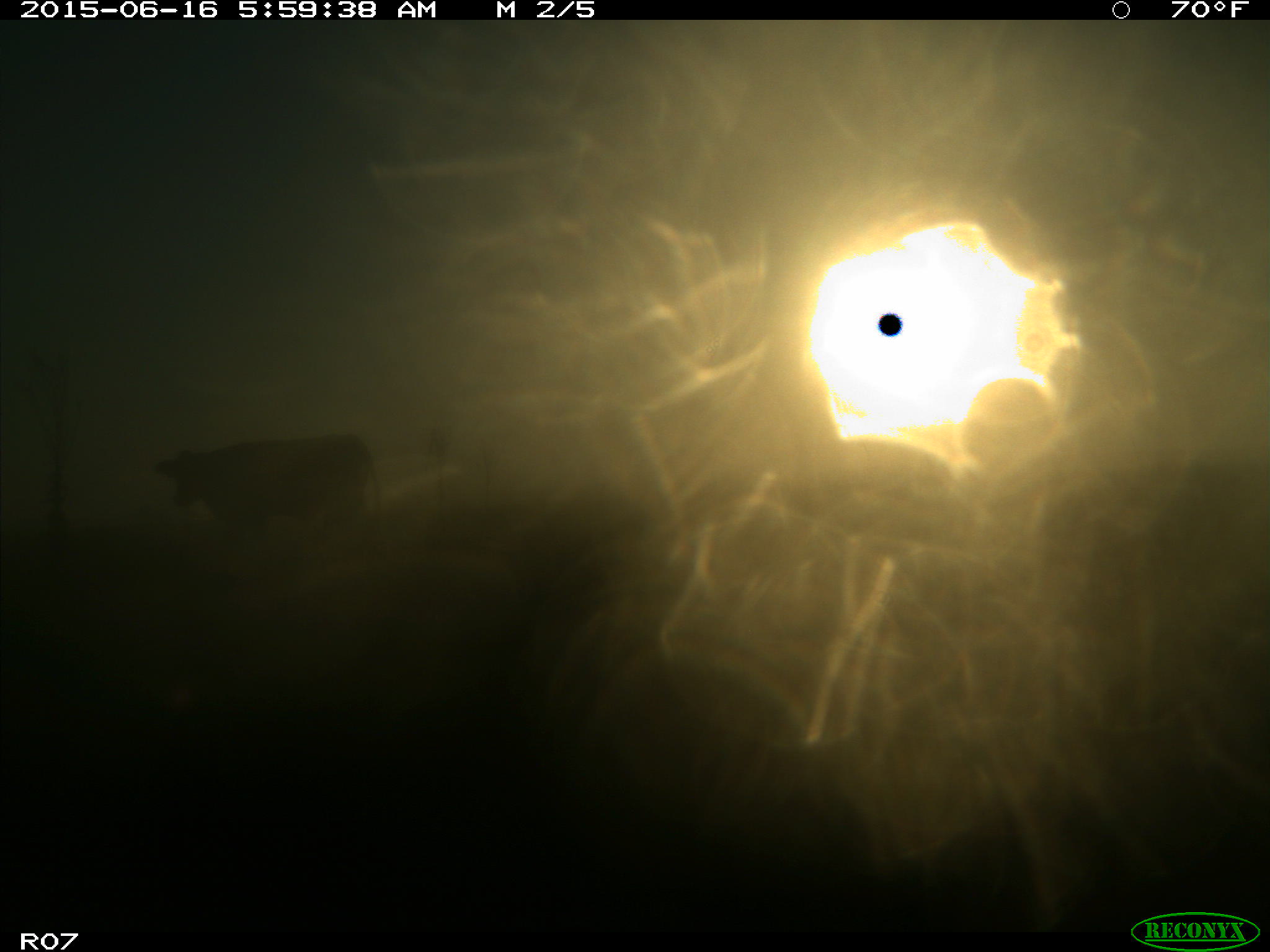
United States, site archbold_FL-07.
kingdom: Animalia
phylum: Chordata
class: Mammalia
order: Artiodactyla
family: Bovidae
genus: Bos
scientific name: Bos taurus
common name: domestic cow